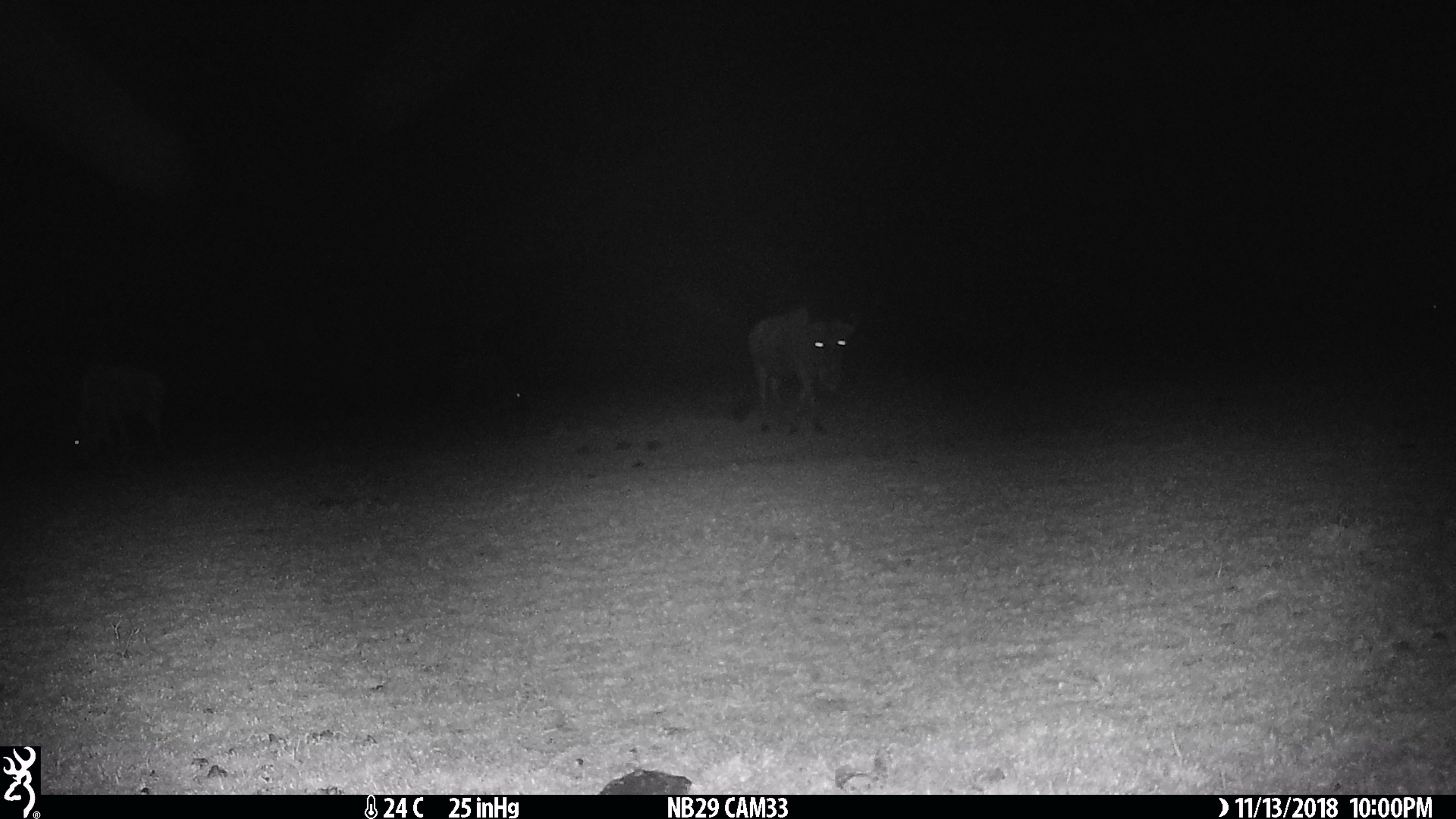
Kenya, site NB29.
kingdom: Animalia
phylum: Chordata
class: Mammalia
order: Artiodactyla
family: Bovidae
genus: Connochaetes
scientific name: Connochaetes taurinus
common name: blue wildebeest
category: wildebeest